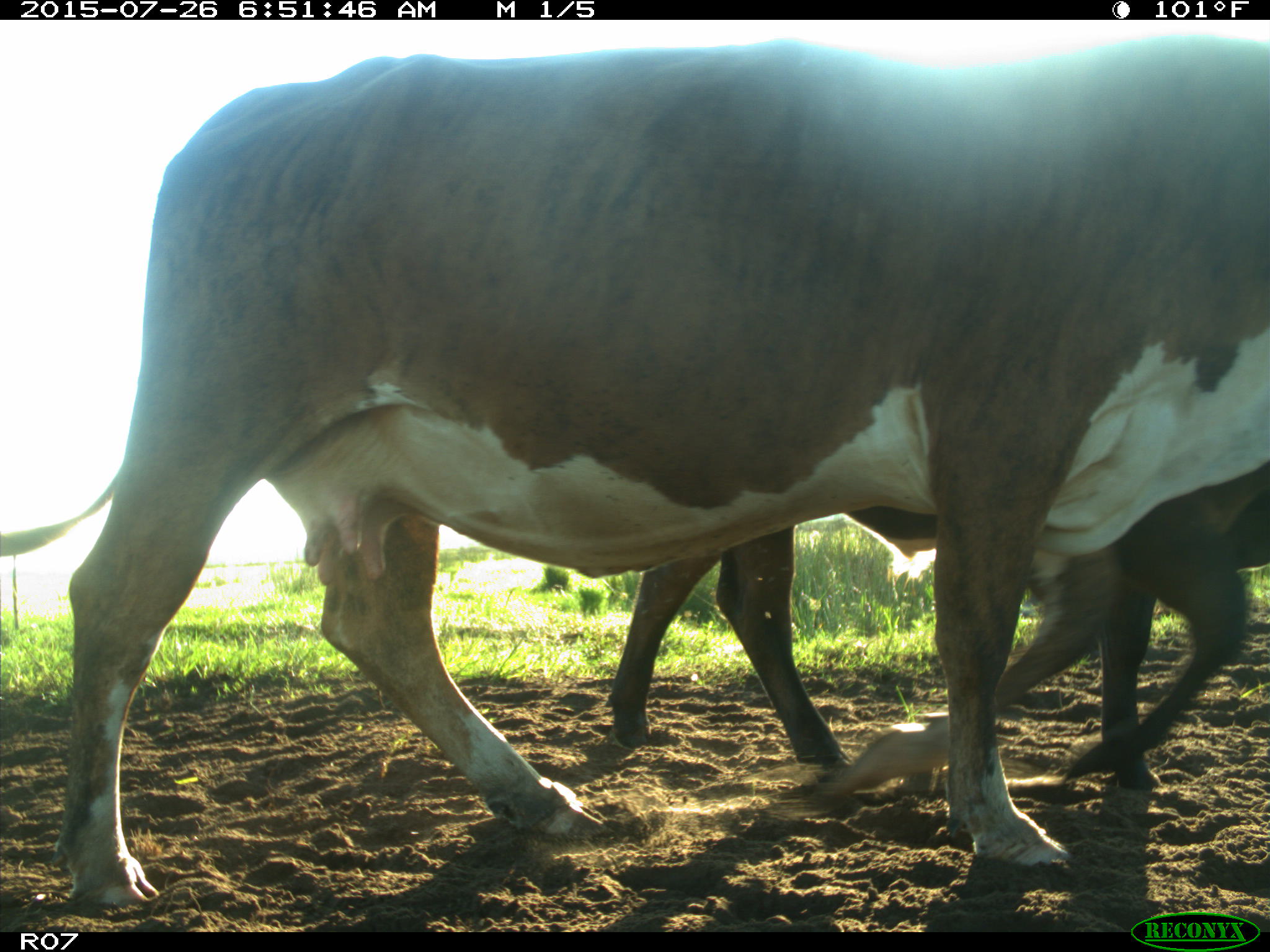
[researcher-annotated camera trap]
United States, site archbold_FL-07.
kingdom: Animalia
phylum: Chordata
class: Mammalia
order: Artiodactyla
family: Bovidae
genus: Bos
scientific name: Bos taurus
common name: domestic cow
Bos taurus (domestic cow).